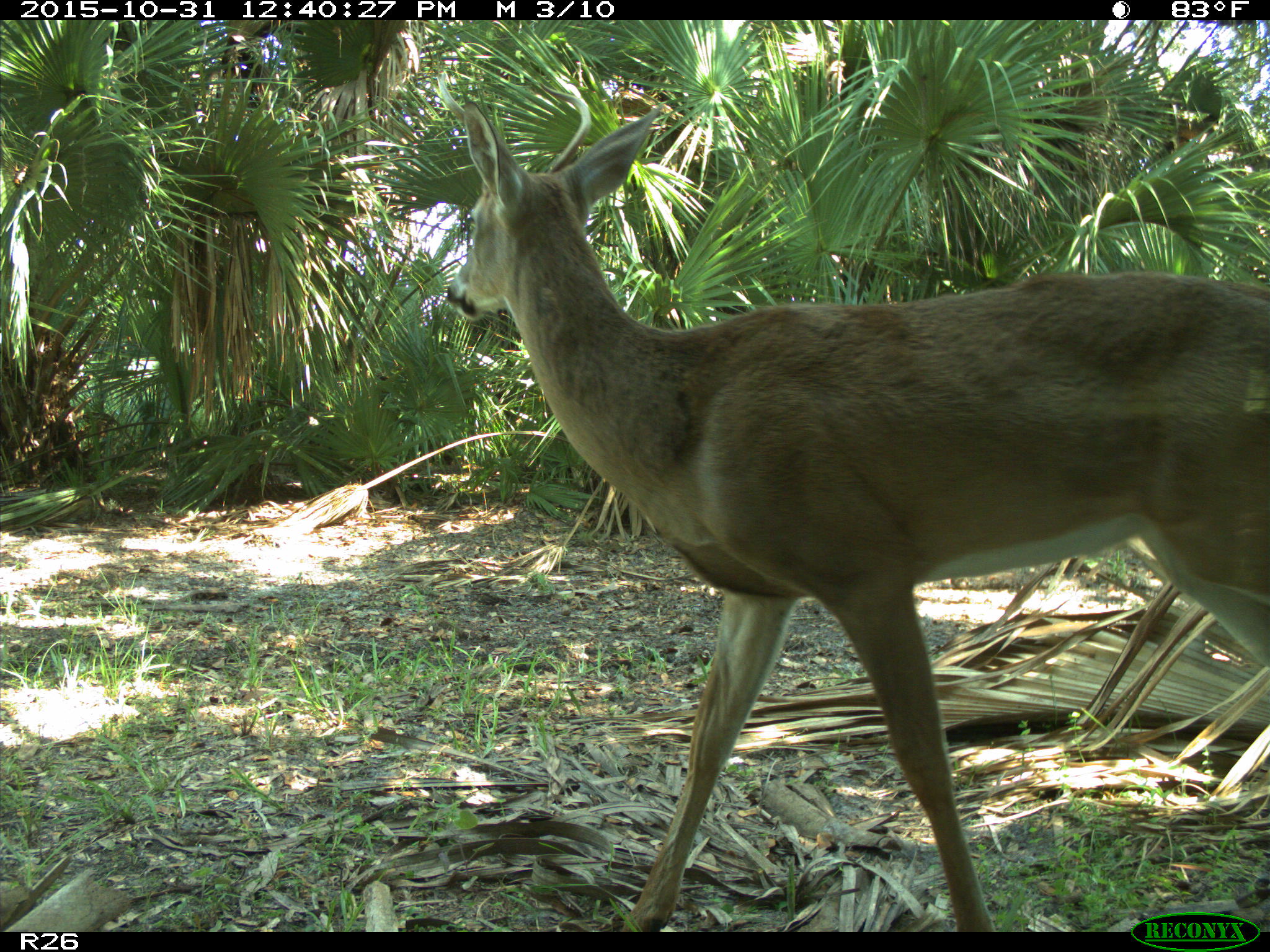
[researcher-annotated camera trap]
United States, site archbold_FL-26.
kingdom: Animalia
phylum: Chordata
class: Mammalia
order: Artiodactyla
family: Cervidae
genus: Odocoileus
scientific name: Odocoileus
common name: deer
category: unidentified deer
Unidentified deer (deer) (Odocoileus).